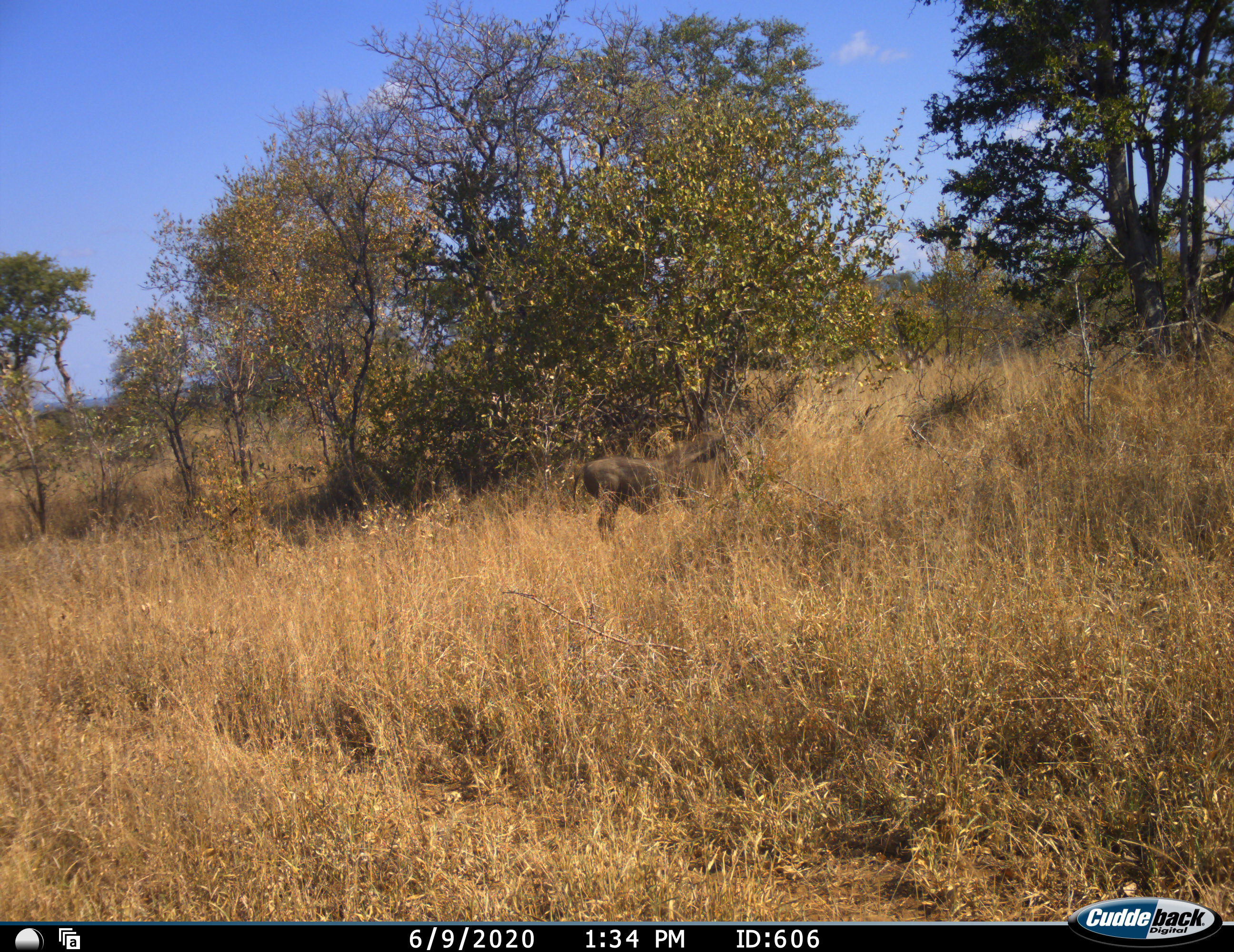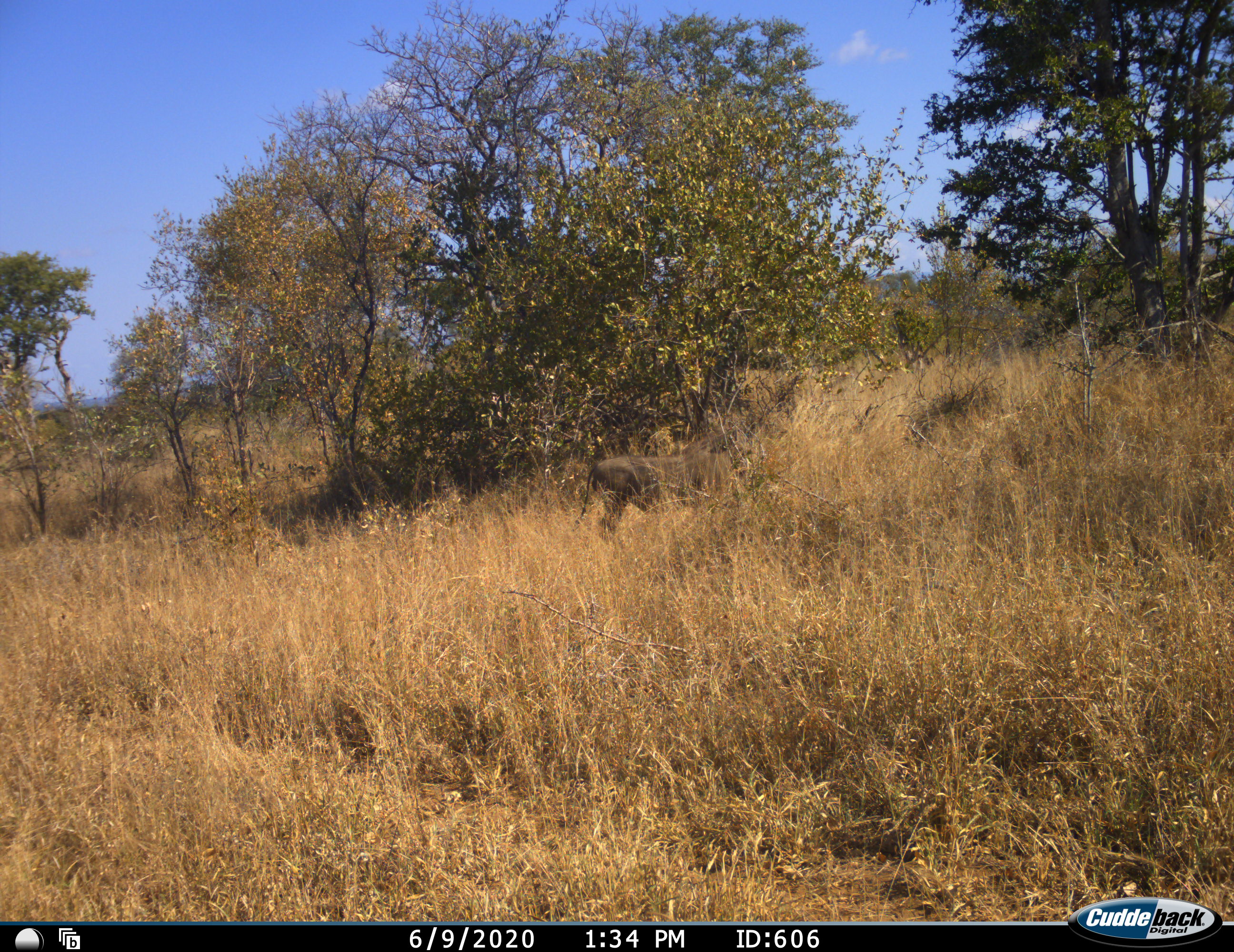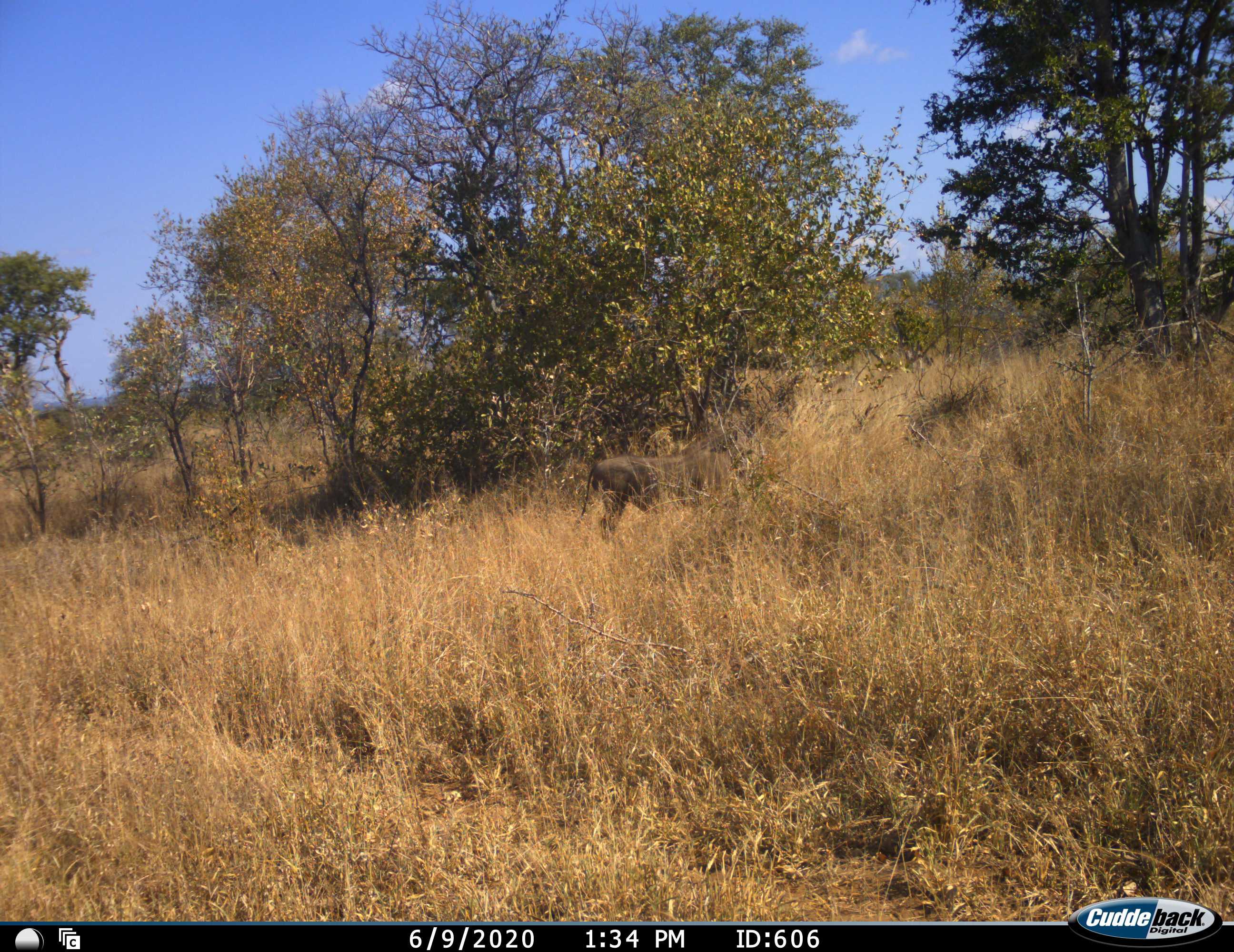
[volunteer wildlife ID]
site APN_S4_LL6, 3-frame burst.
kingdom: Animalia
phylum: Chordata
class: Mammalia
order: Artiodactyla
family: Suidae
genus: Phacochoerus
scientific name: Phacochoerus africanus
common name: warthog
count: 1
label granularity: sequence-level